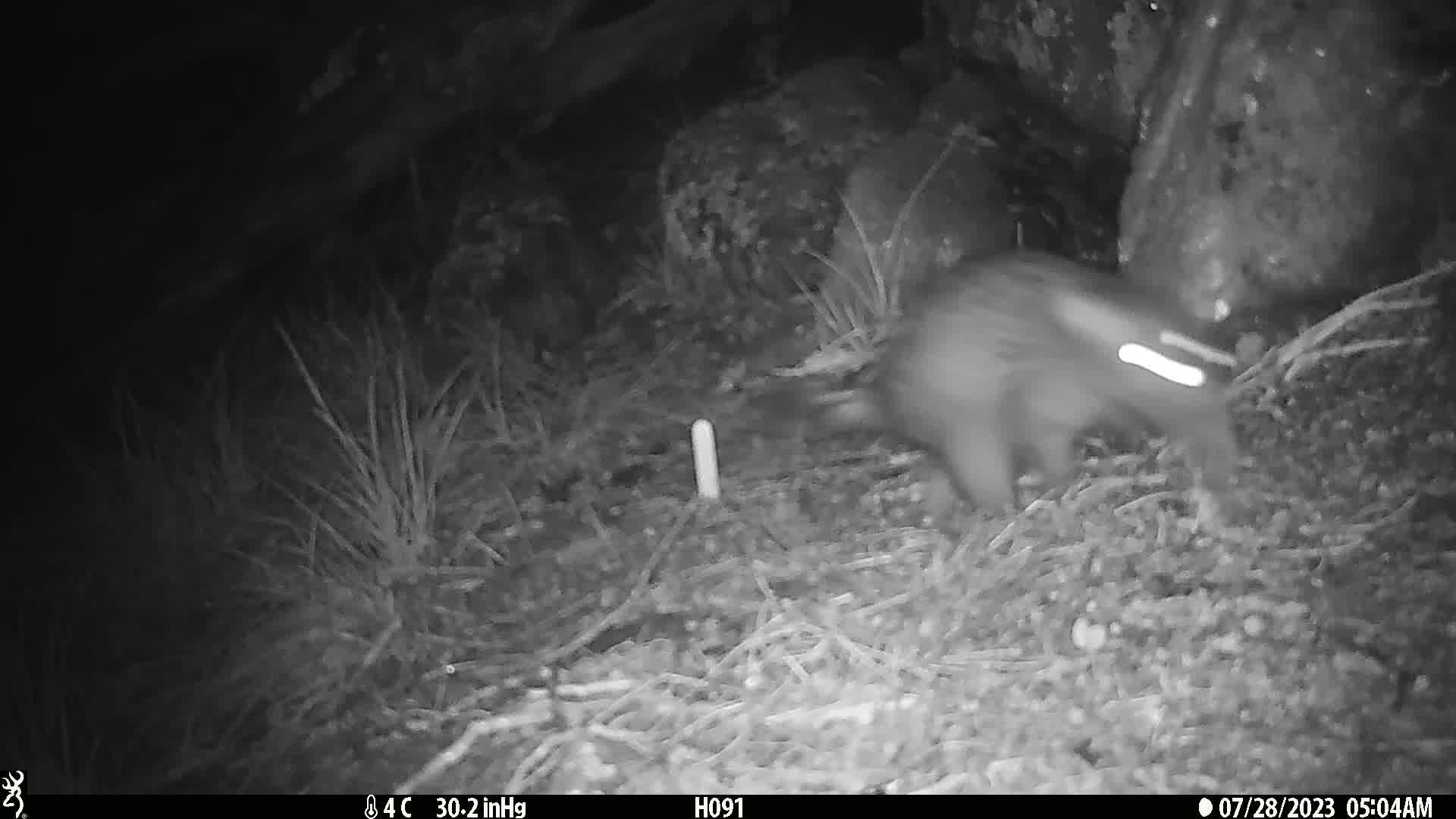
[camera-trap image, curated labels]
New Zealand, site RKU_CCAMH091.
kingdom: Animalia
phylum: Chordata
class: Mammalia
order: Diprotodontia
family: Phalangeridae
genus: Trichosurus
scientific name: Trichosurus vulpecula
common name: common brushtail possum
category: possum